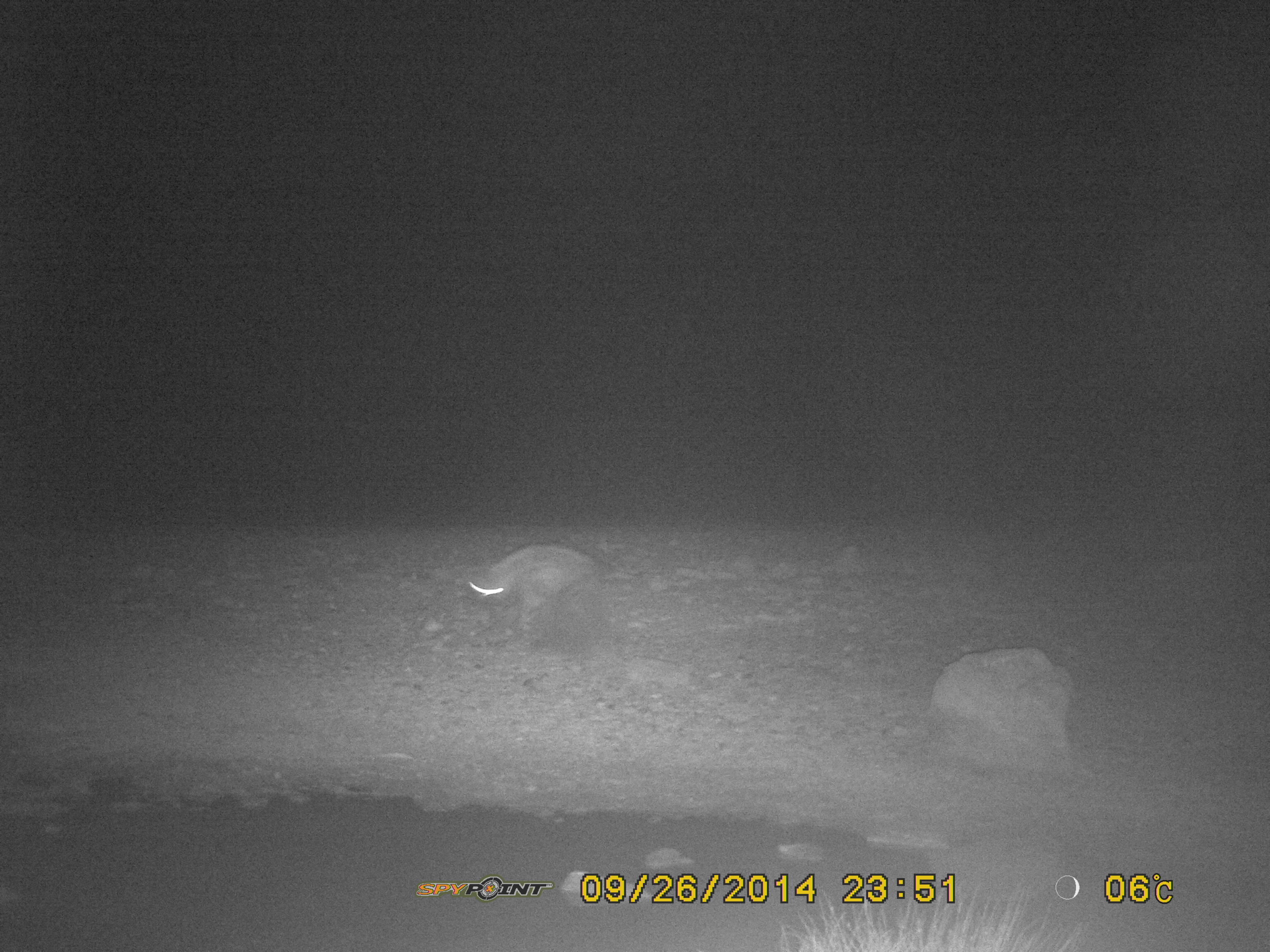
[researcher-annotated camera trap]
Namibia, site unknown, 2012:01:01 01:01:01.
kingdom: Animalia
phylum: Chordata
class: Mammalia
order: Carnivora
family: Hyaenidae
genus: Crocuta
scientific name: Crocuta crocuta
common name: spotted hyena